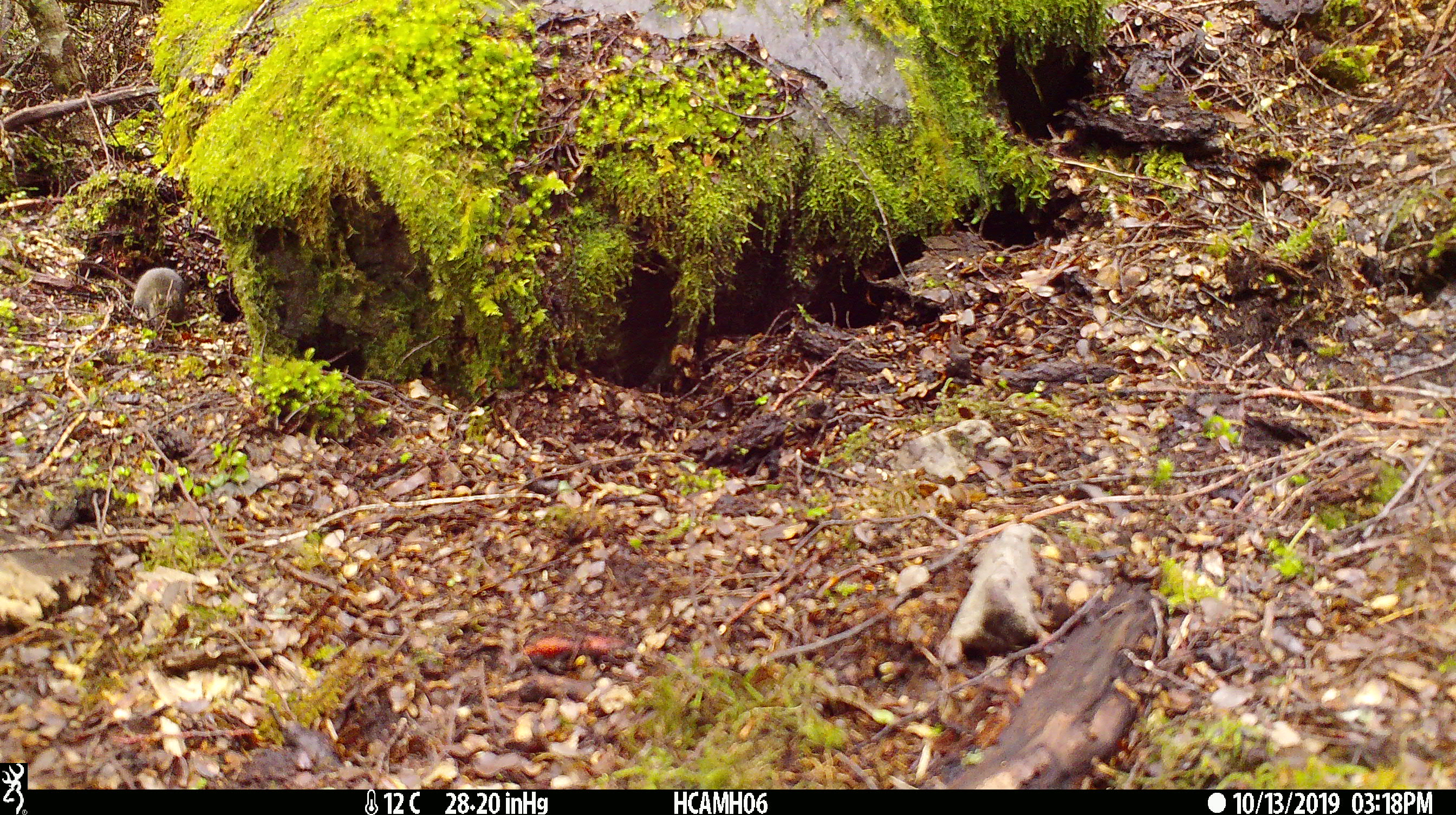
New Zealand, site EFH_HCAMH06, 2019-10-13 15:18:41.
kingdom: Animalia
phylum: Chordata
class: Mammalia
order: Rodentia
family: Muridae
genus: Mus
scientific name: Mus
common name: mouse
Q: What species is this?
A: Mouse (Mus).